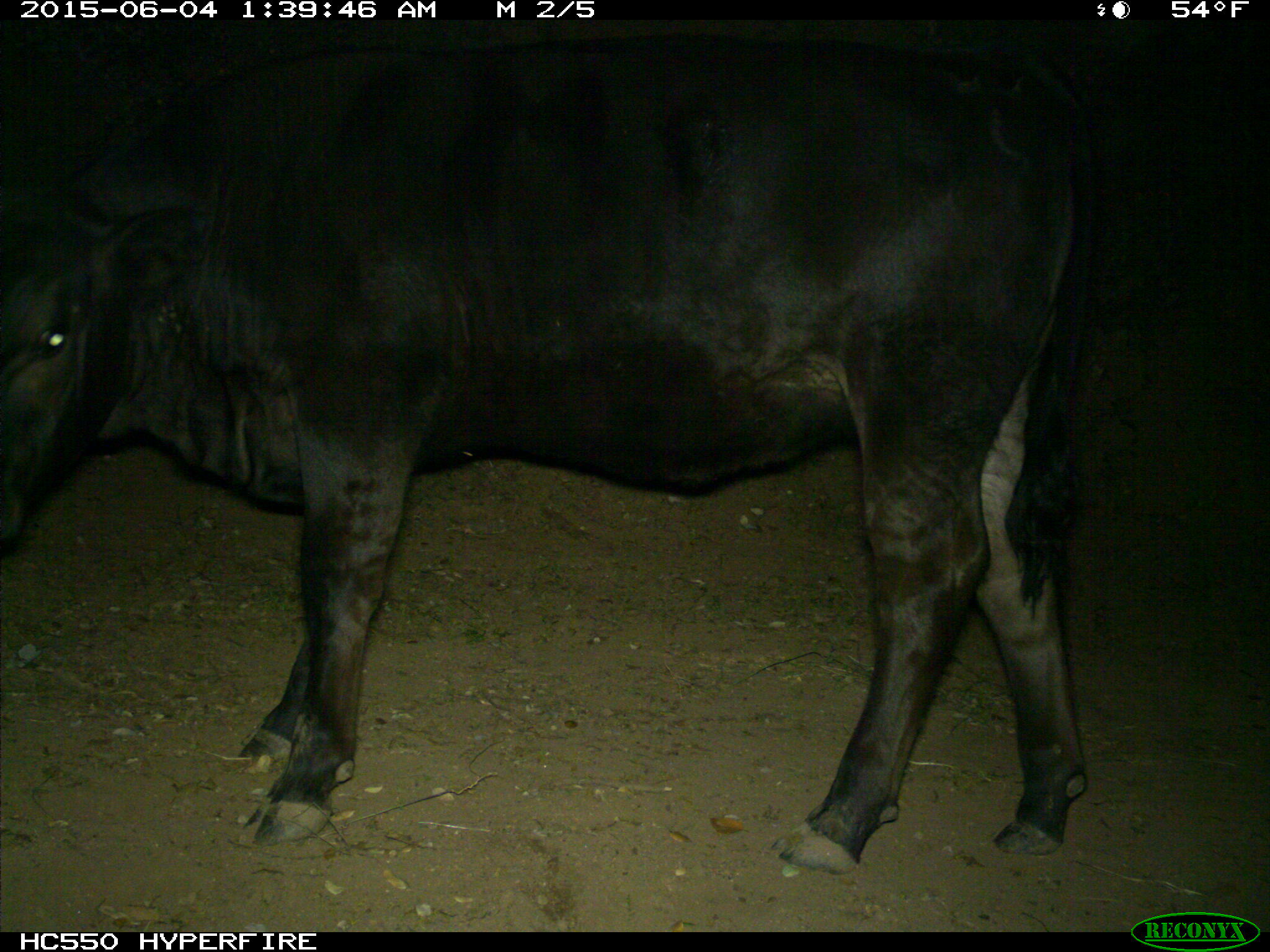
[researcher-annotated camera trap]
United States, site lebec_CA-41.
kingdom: Animalia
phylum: Chordata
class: Mammalia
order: Artiodactyla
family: Bovidae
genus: Bos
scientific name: Bos taurus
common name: domestic cow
Bos taurus (domestic cow).